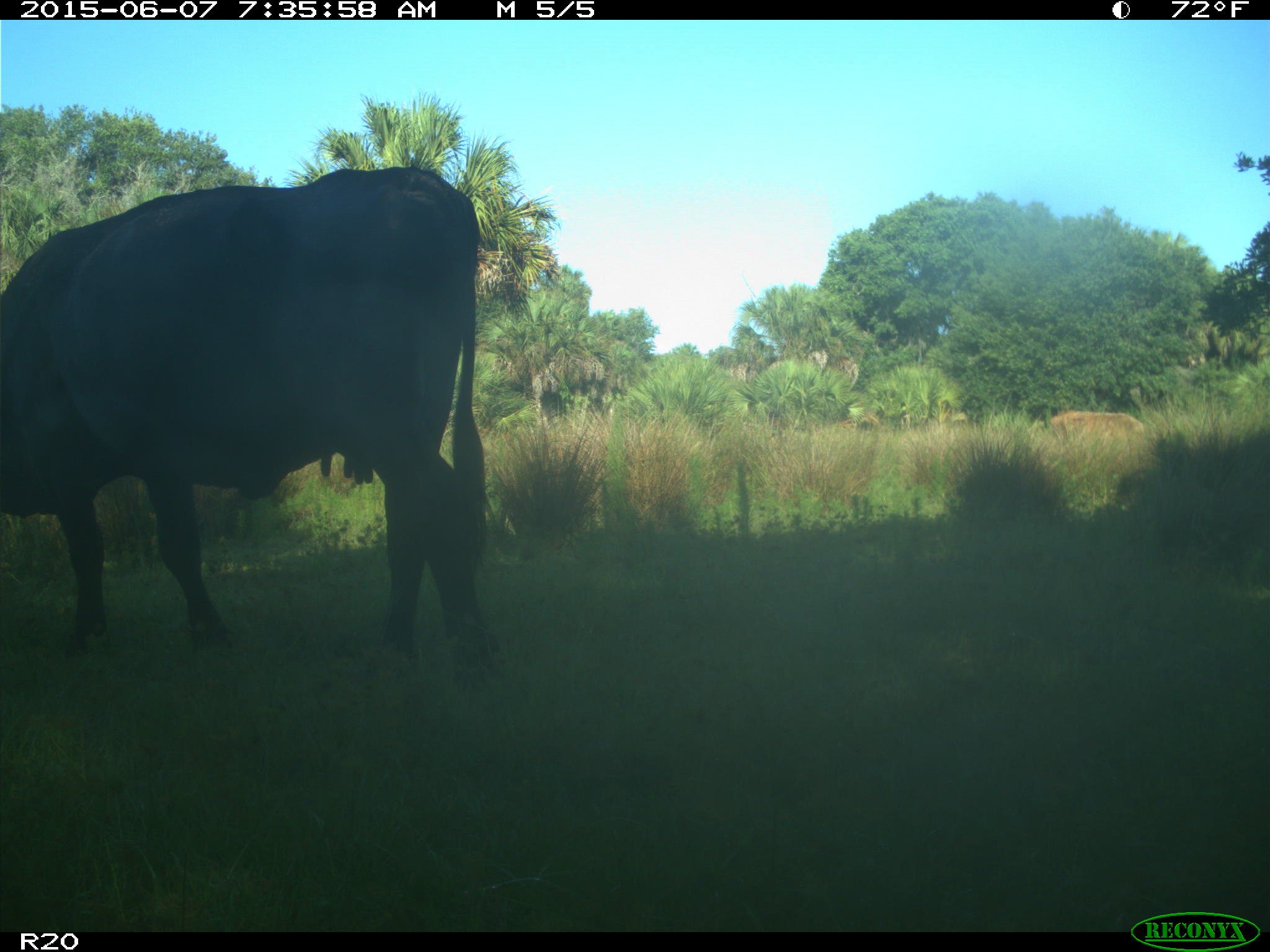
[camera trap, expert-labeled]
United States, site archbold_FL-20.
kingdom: Animalia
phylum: Chordata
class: Mammalia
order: Artiodactyla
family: Bovidae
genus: Bos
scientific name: Bos taurus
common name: domestic cow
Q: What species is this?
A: Bos taurus (domestic cow).